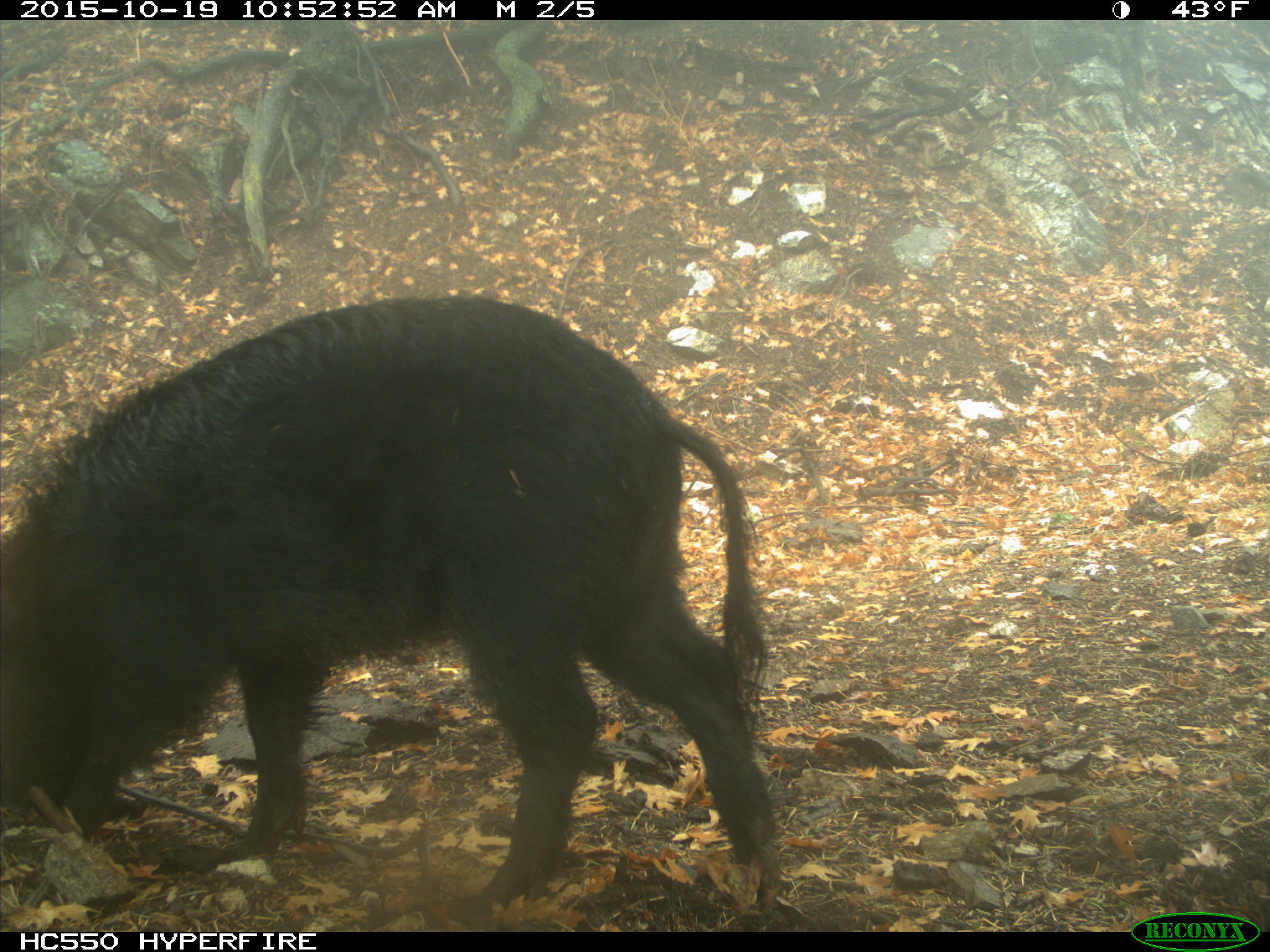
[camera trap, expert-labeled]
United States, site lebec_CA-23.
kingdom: Animalia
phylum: Chordata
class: Mammalia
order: Artiodactyla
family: Suidae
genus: Sus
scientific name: Sus scrofa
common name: wild boar